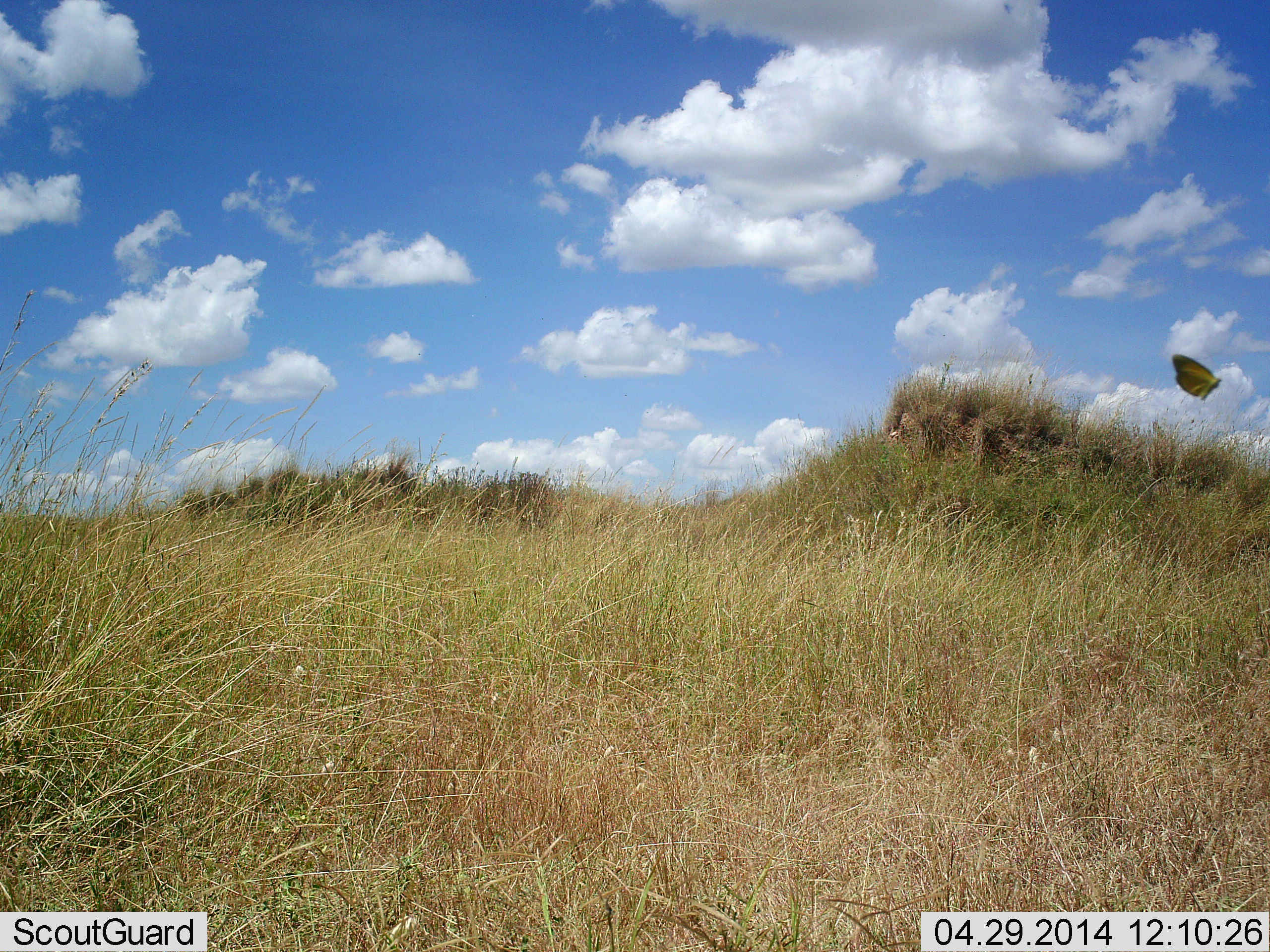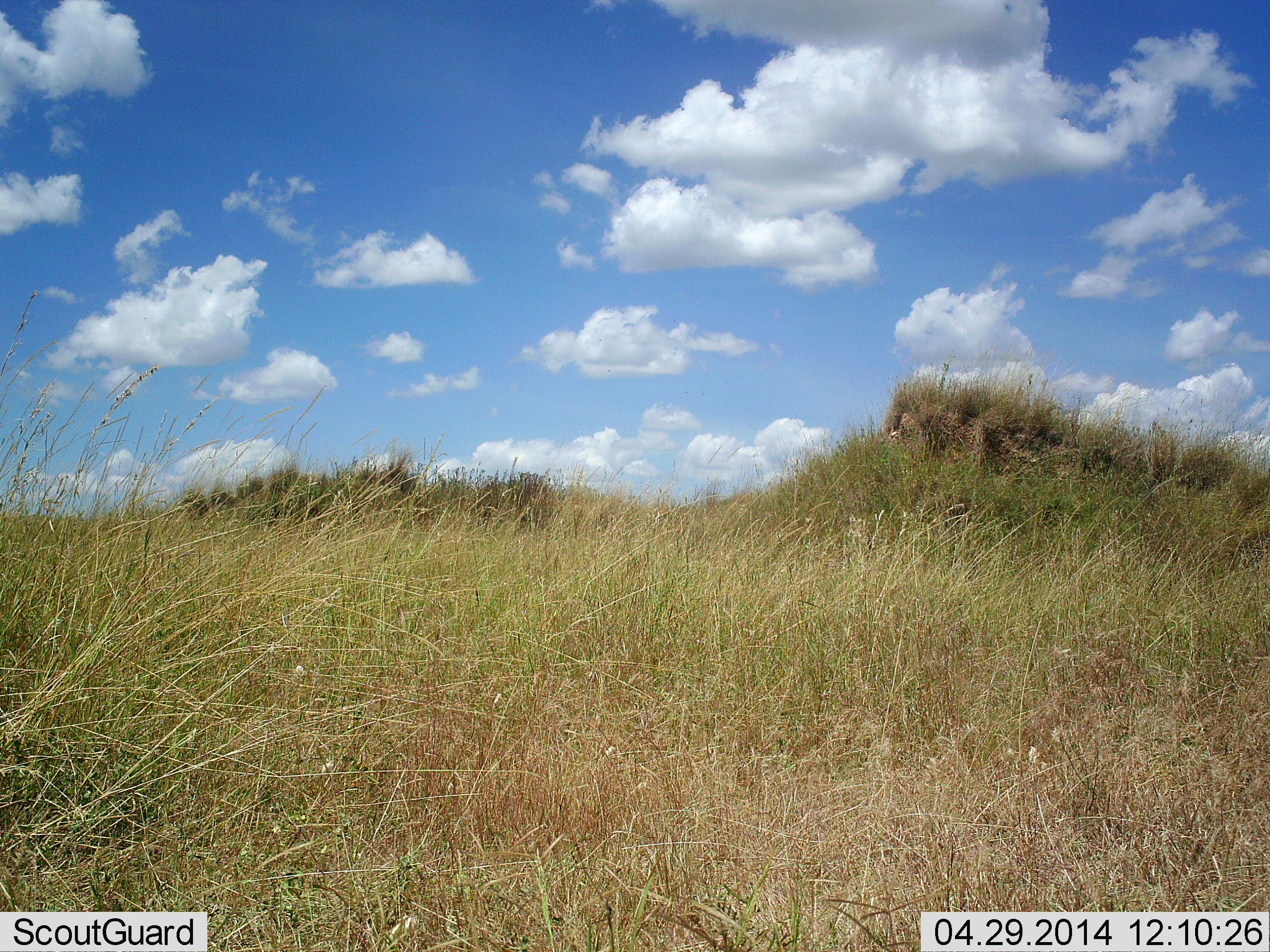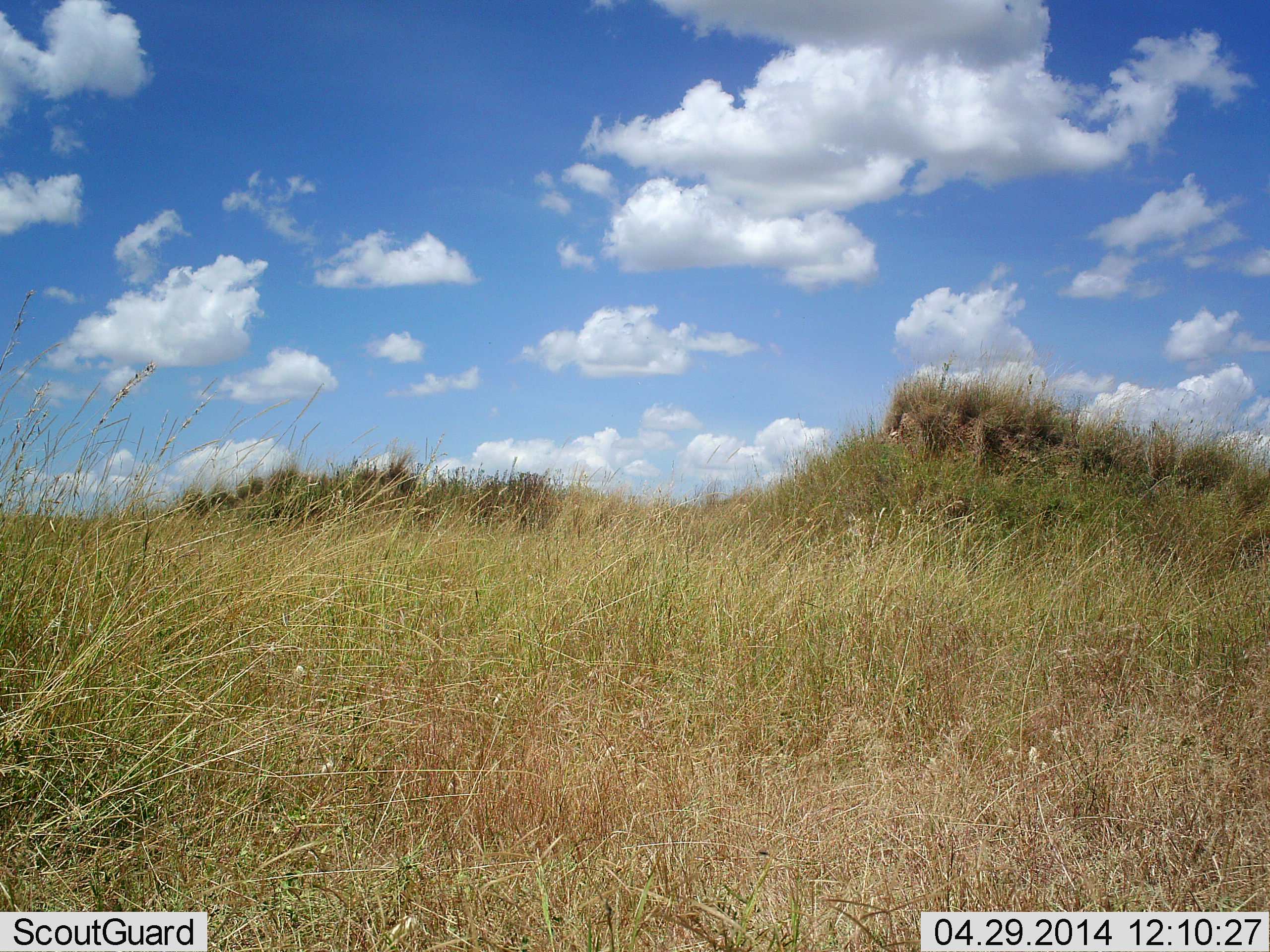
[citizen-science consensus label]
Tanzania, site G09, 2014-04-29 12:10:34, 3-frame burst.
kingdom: Animalia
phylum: Arthropoda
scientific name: Arthropoda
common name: arthropods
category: insectspider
Insectspider (arthropods) (Arthropoda), count 1. Behavior (volunteer vote fractions): standing 0%, resting 0%, moving 100%, interacting 0%. Young present (vote fraction): 0%. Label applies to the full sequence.